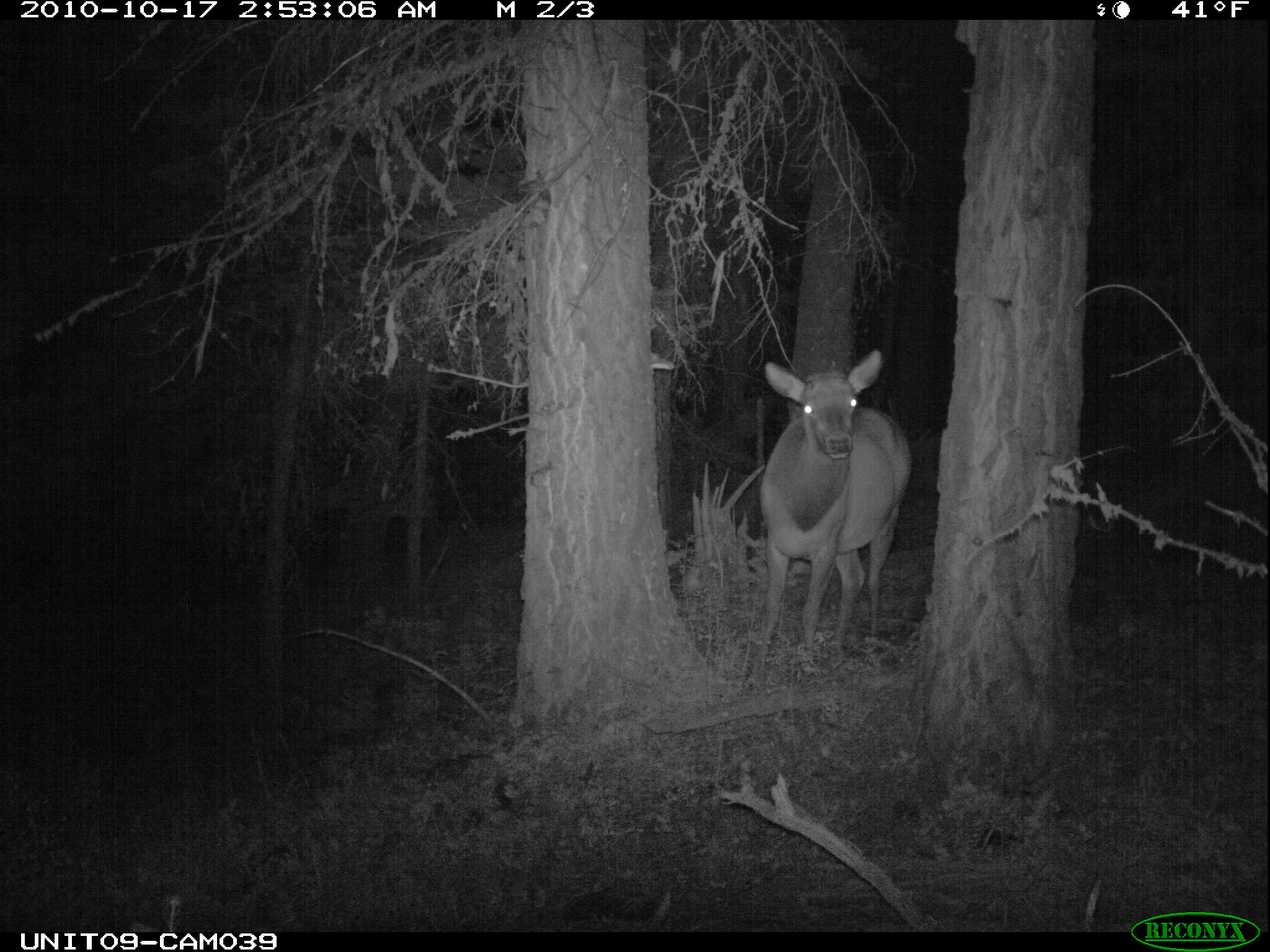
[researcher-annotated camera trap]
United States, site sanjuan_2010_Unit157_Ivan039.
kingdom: Animalia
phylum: Chordata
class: Mammalia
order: Artiodactyla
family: Cervidae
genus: Cervus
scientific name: Cervus elaphus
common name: red deer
Cervus elaphus (red deer).